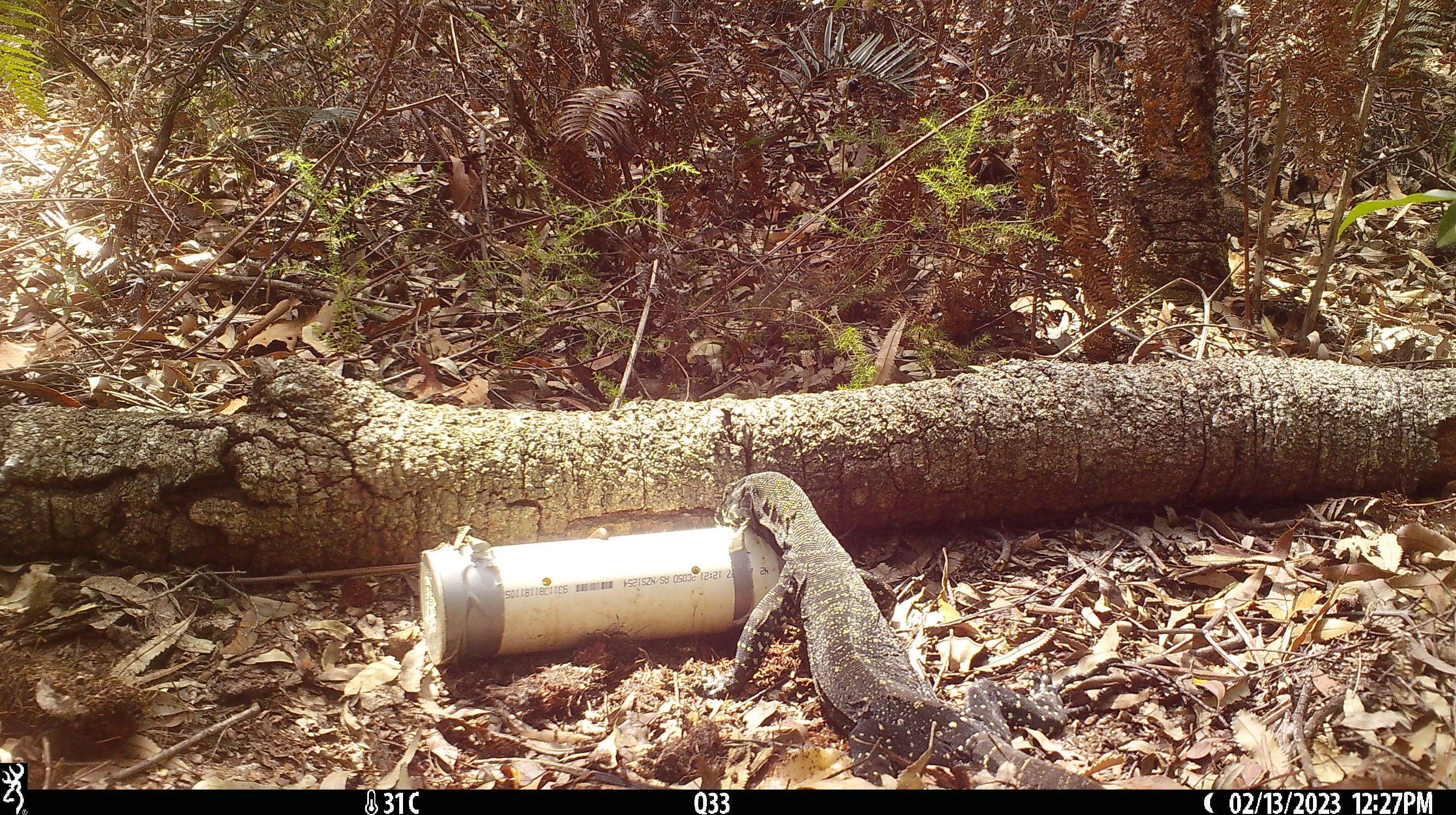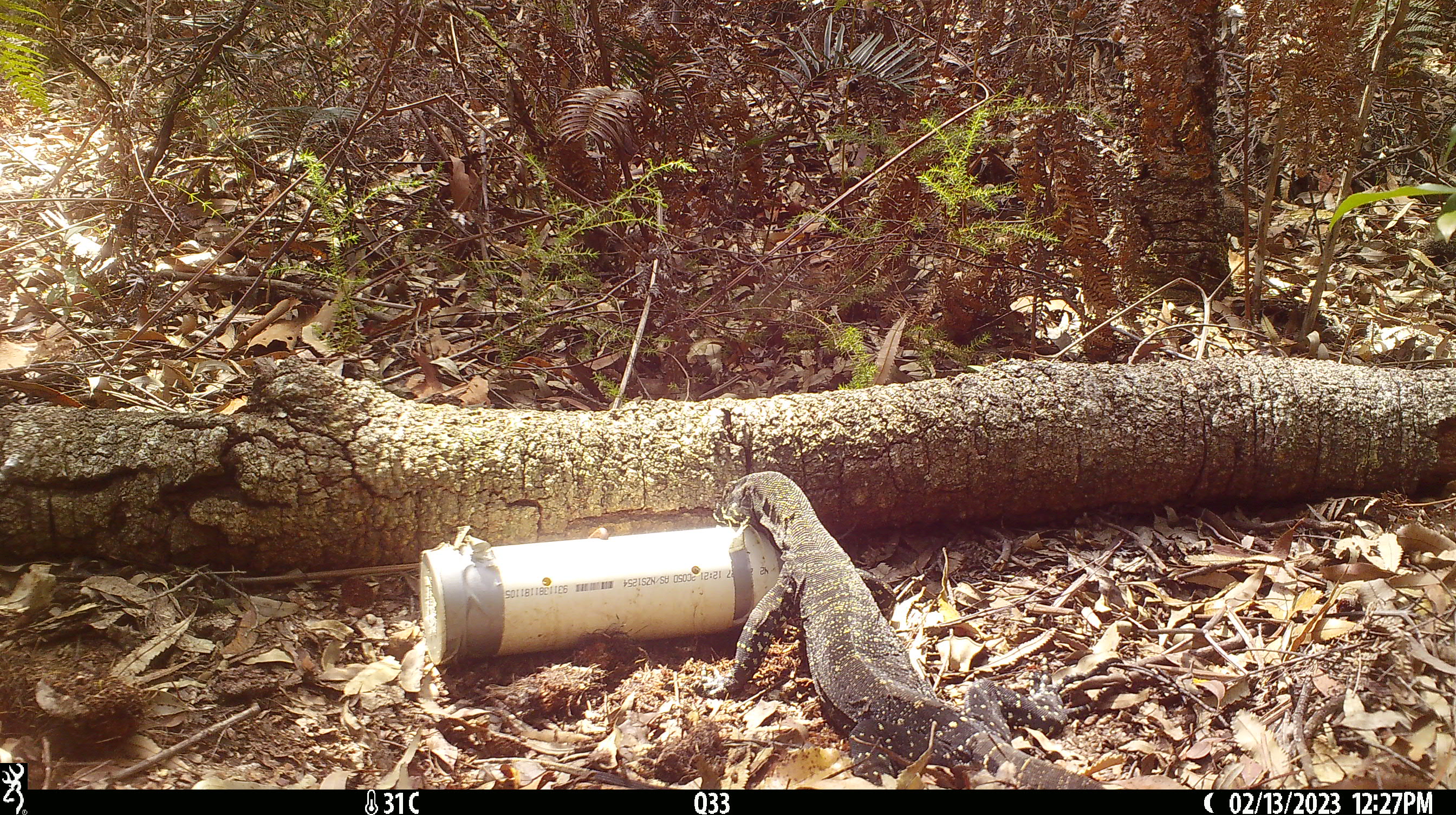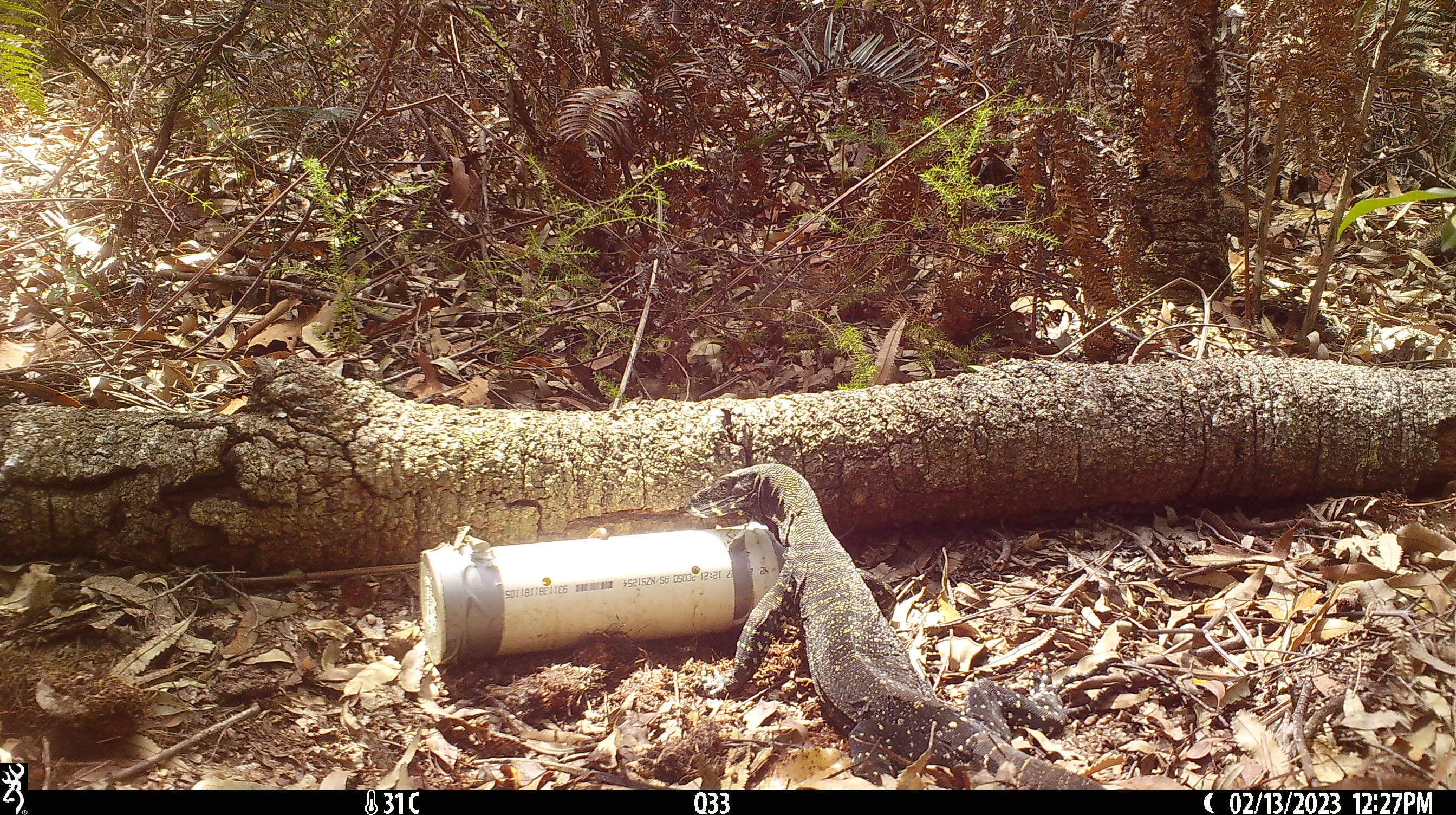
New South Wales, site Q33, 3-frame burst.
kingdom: Animalia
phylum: Chordata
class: Reptilia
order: Squamata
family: Varanidae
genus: Varanus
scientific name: Varanus varius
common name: lace monitor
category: goanna